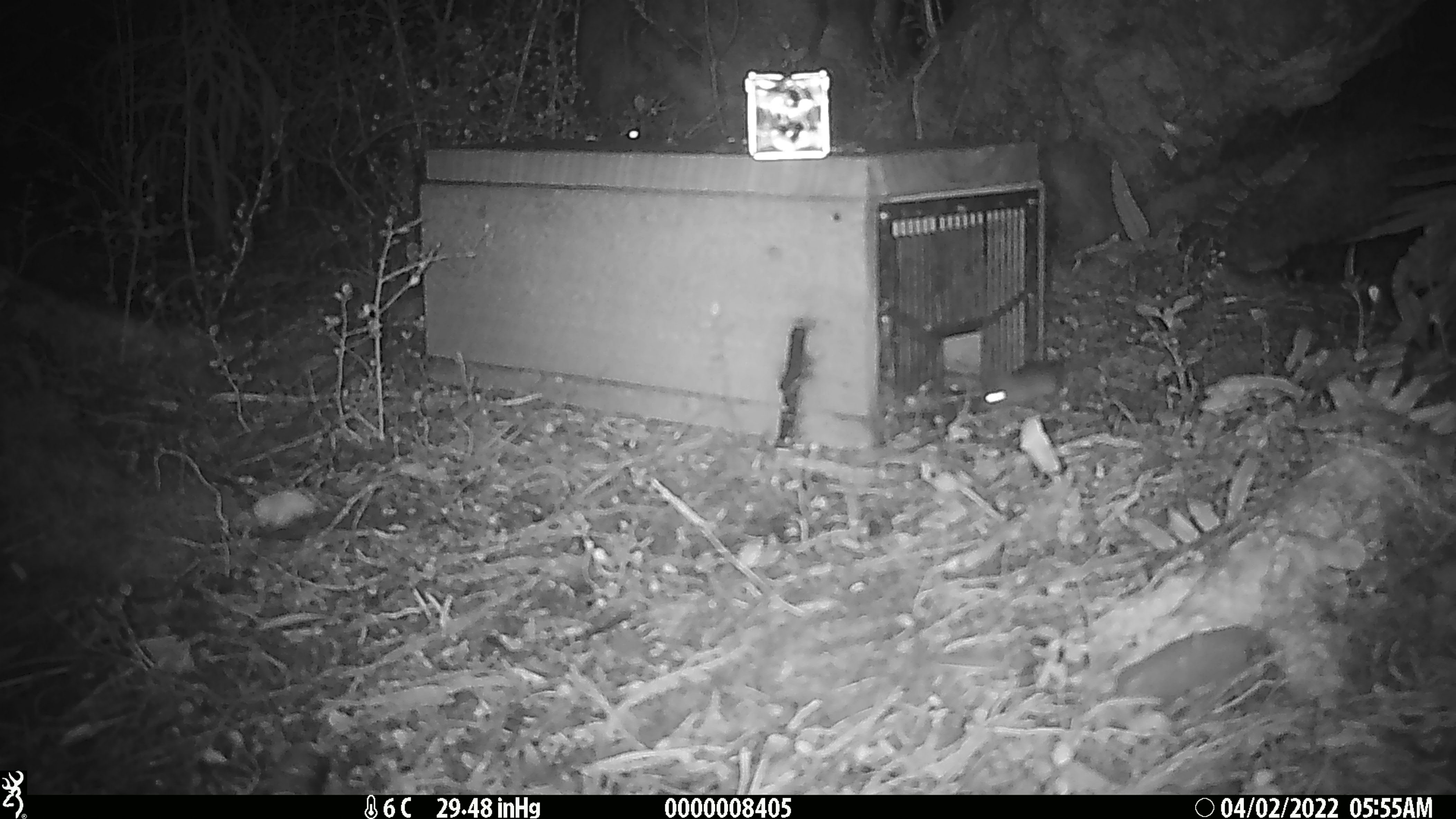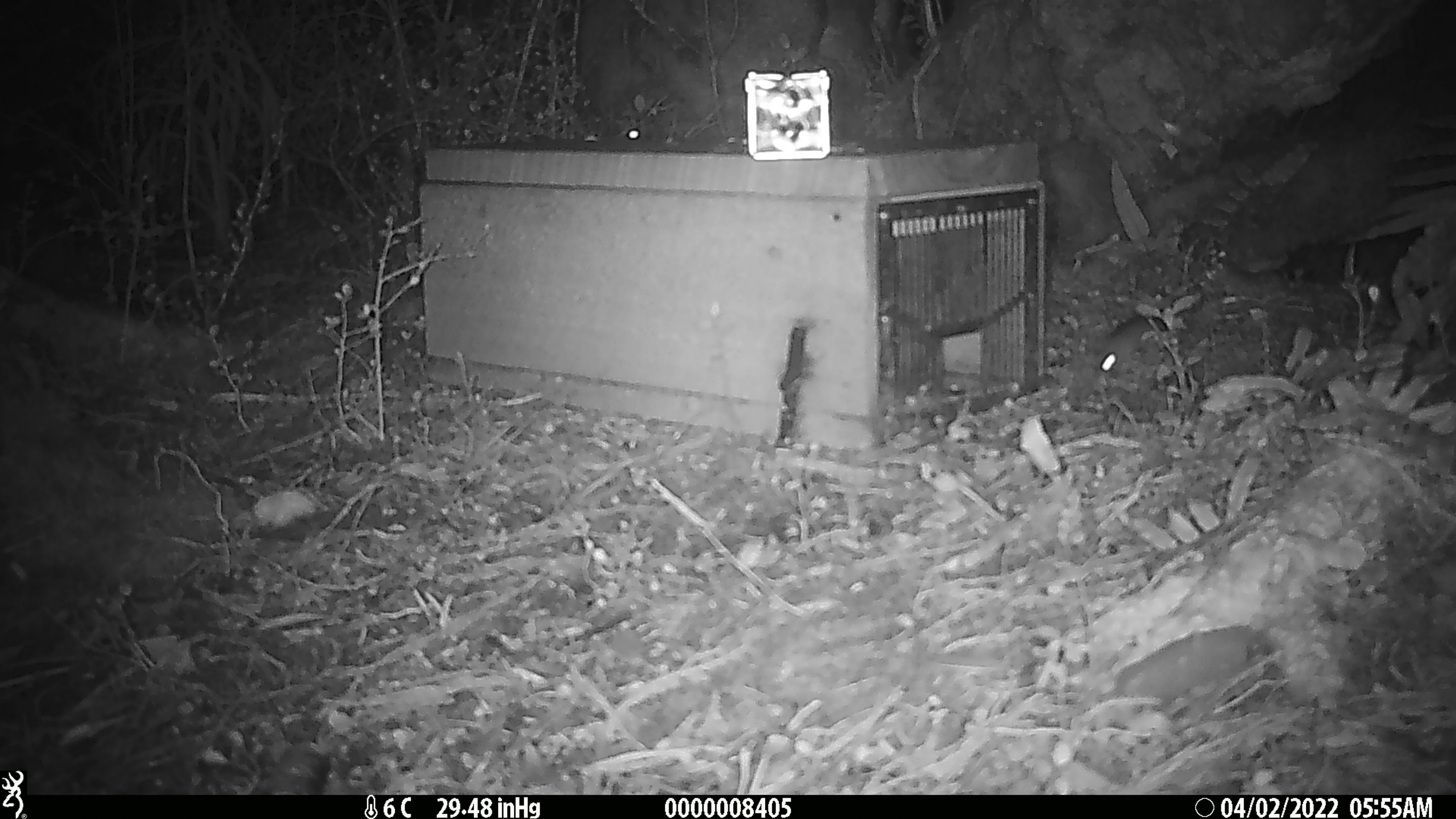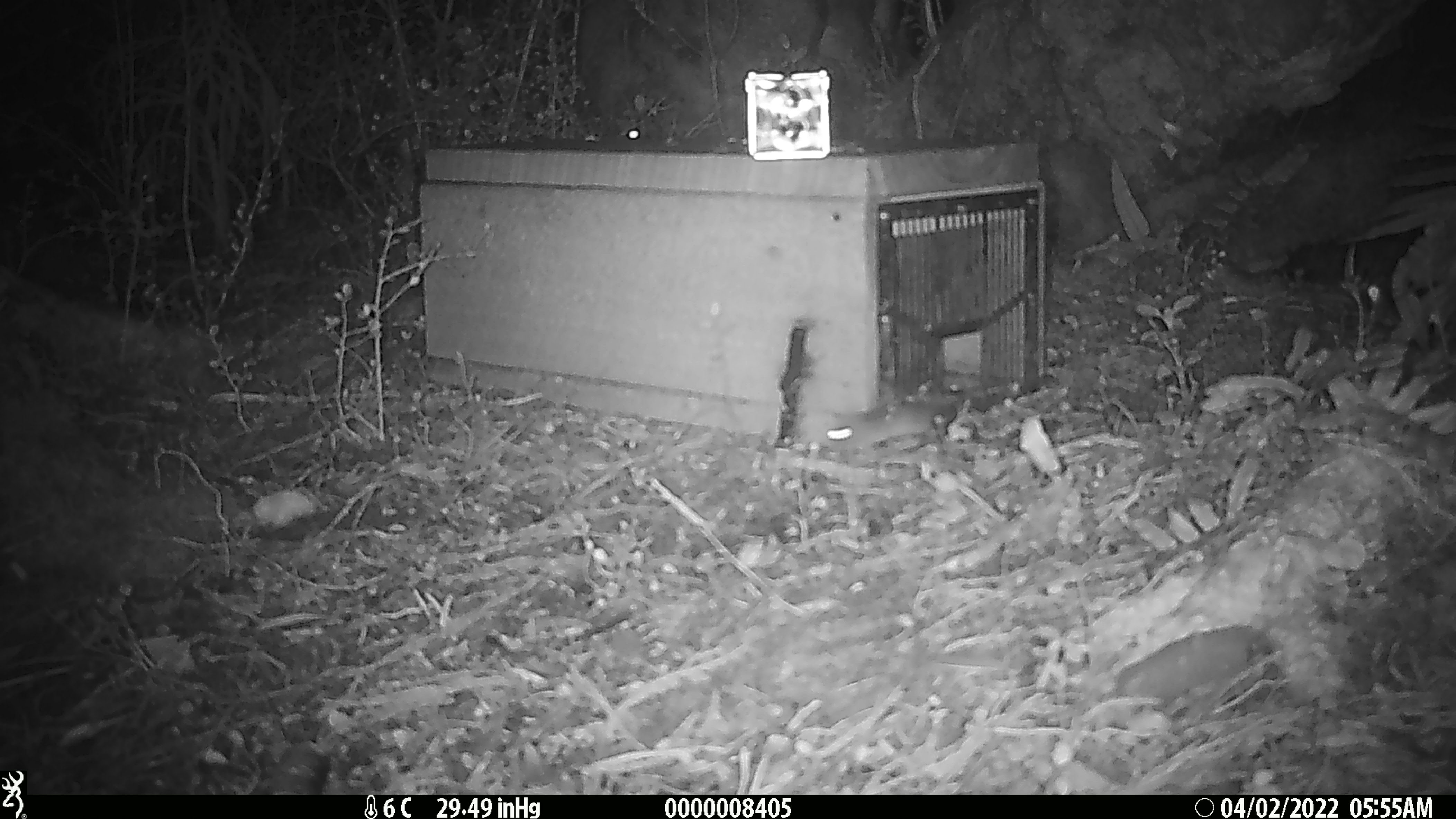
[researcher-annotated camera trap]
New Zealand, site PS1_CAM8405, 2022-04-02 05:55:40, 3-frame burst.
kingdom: Animalia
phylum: Chordata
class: Mammalia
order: Rodentia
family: Muridae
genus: Mus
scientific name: Mus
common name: mouse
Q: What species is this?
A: Mouse (Mus).